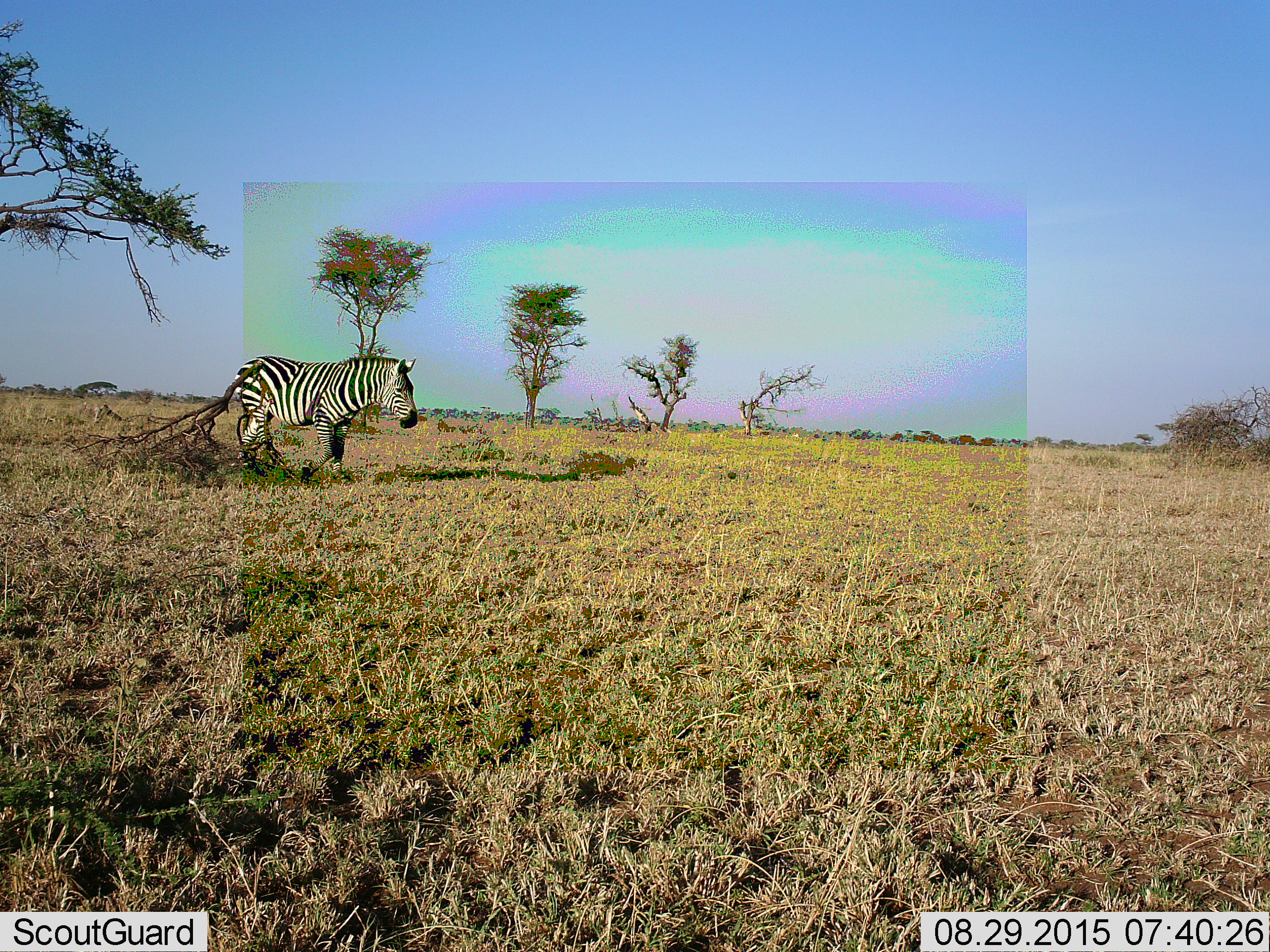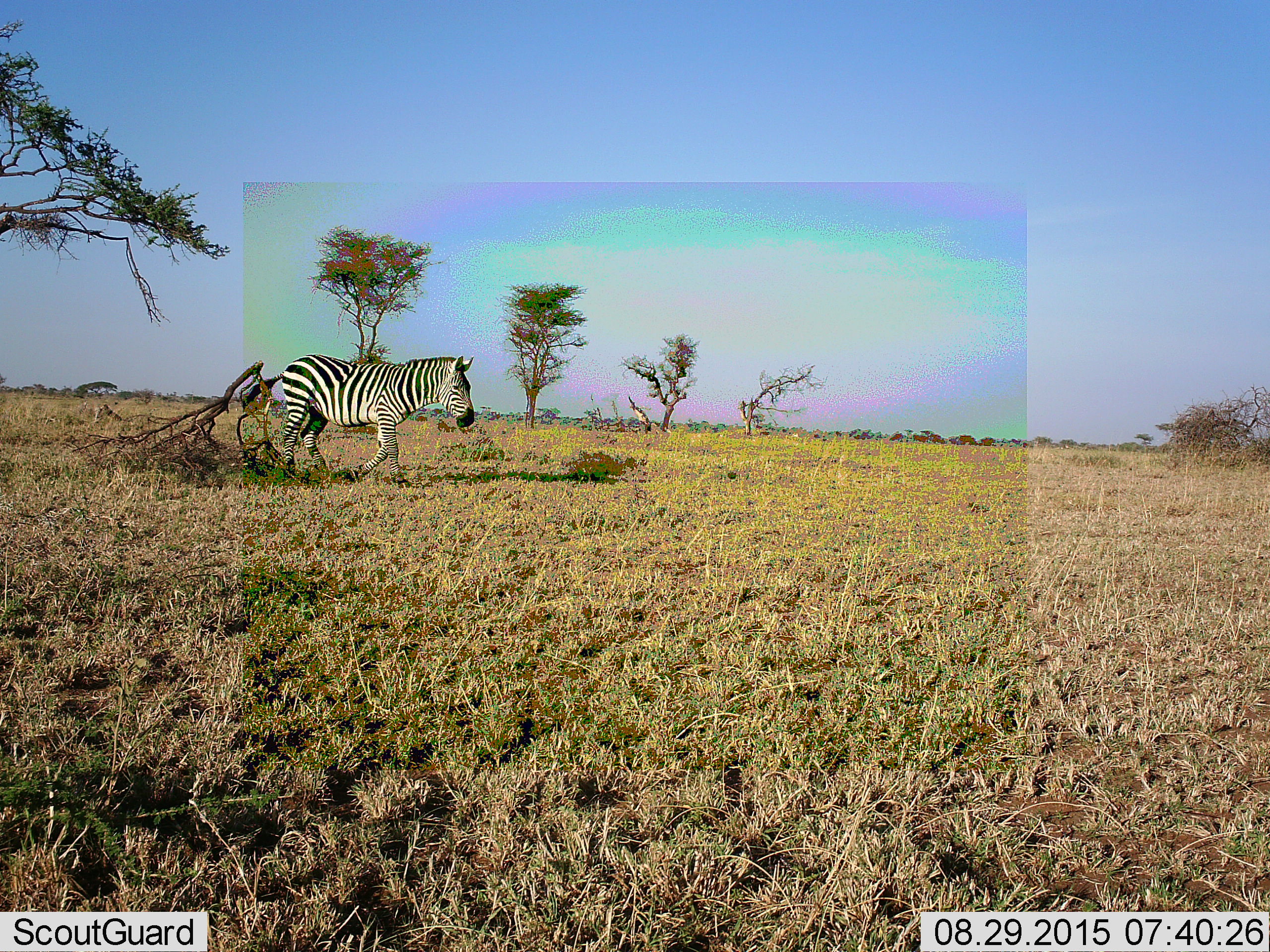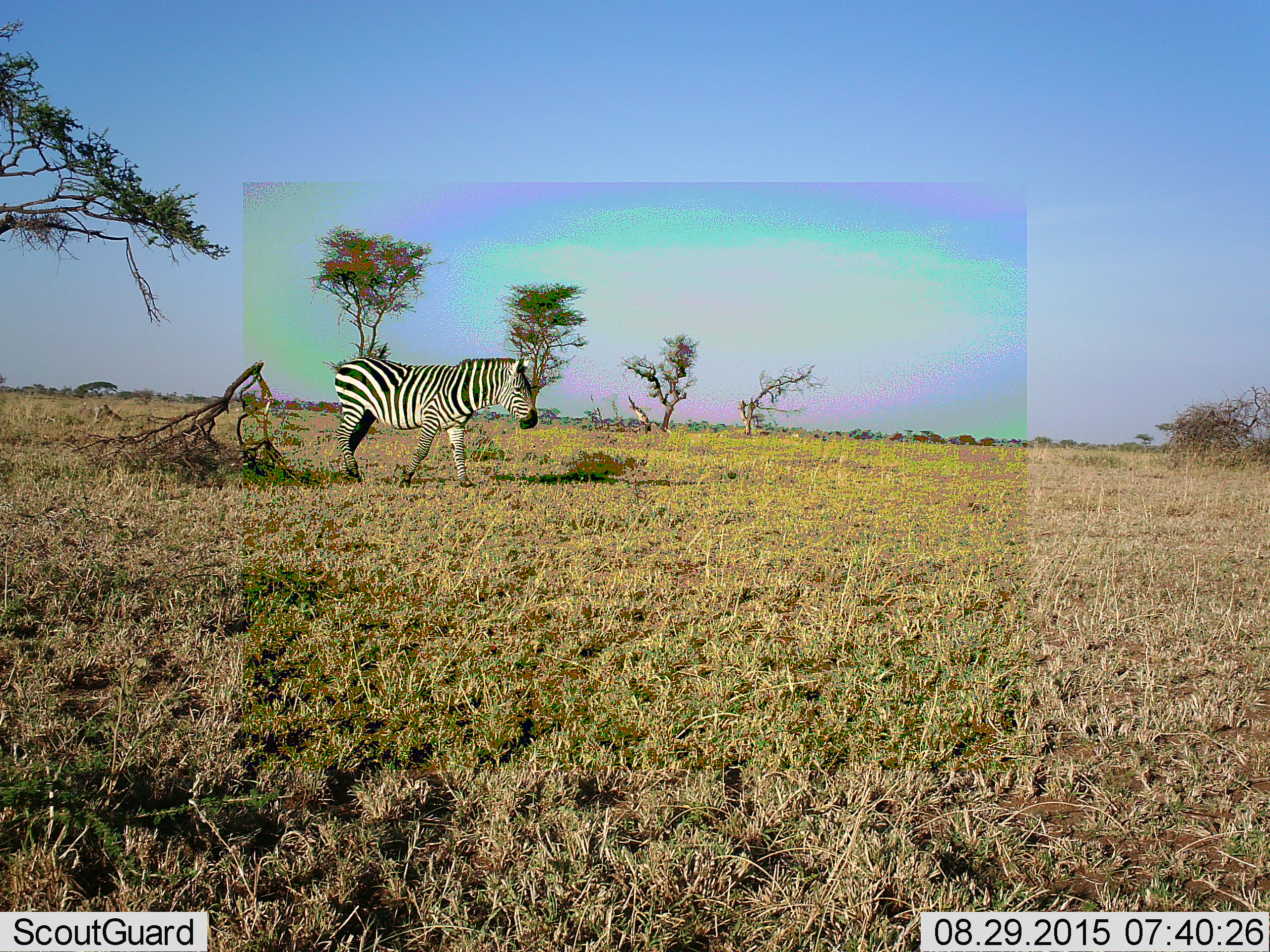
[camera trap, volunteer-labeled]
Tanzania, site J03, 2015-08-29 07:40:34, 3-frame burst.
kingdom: Animalia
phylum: Chordata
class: Mammalia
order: Perissodactyla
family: Equidae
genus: Equus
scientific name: Equus quagga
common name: plains zebra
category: zebra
Zebra (plains zebra) (Equus quagga), count 1. Behavior (volunteer vote fractions): standing 20%, resting 0%, moving 90%, interacting 0%. Young present (vote fraction): 0%. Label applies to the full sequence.